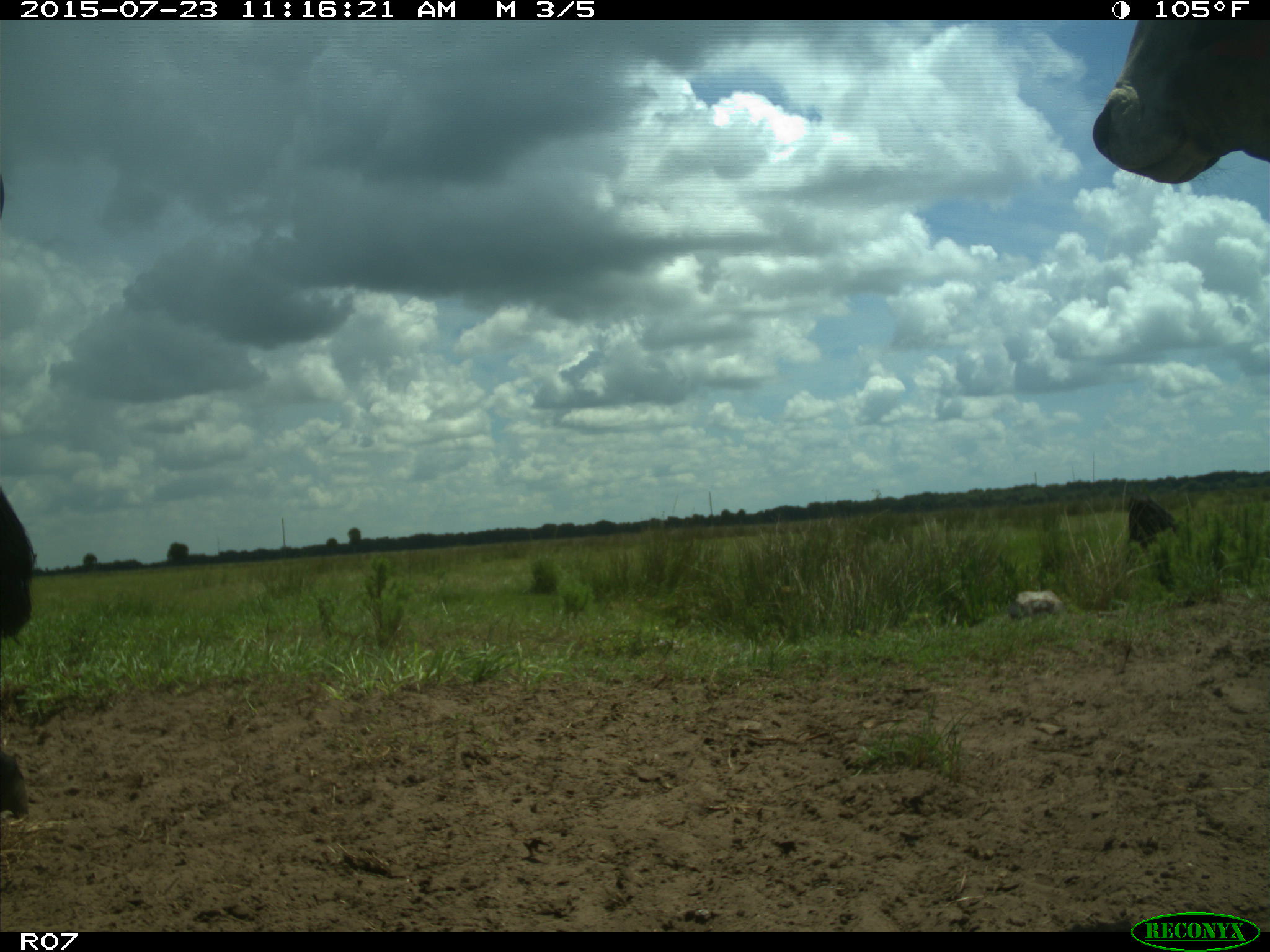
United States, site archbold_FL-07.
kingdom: Animalia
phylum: Chordata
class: Mammalia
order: Artiodactyla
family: Bovidae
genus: Bos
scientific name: Bos taurus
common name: domestic cow